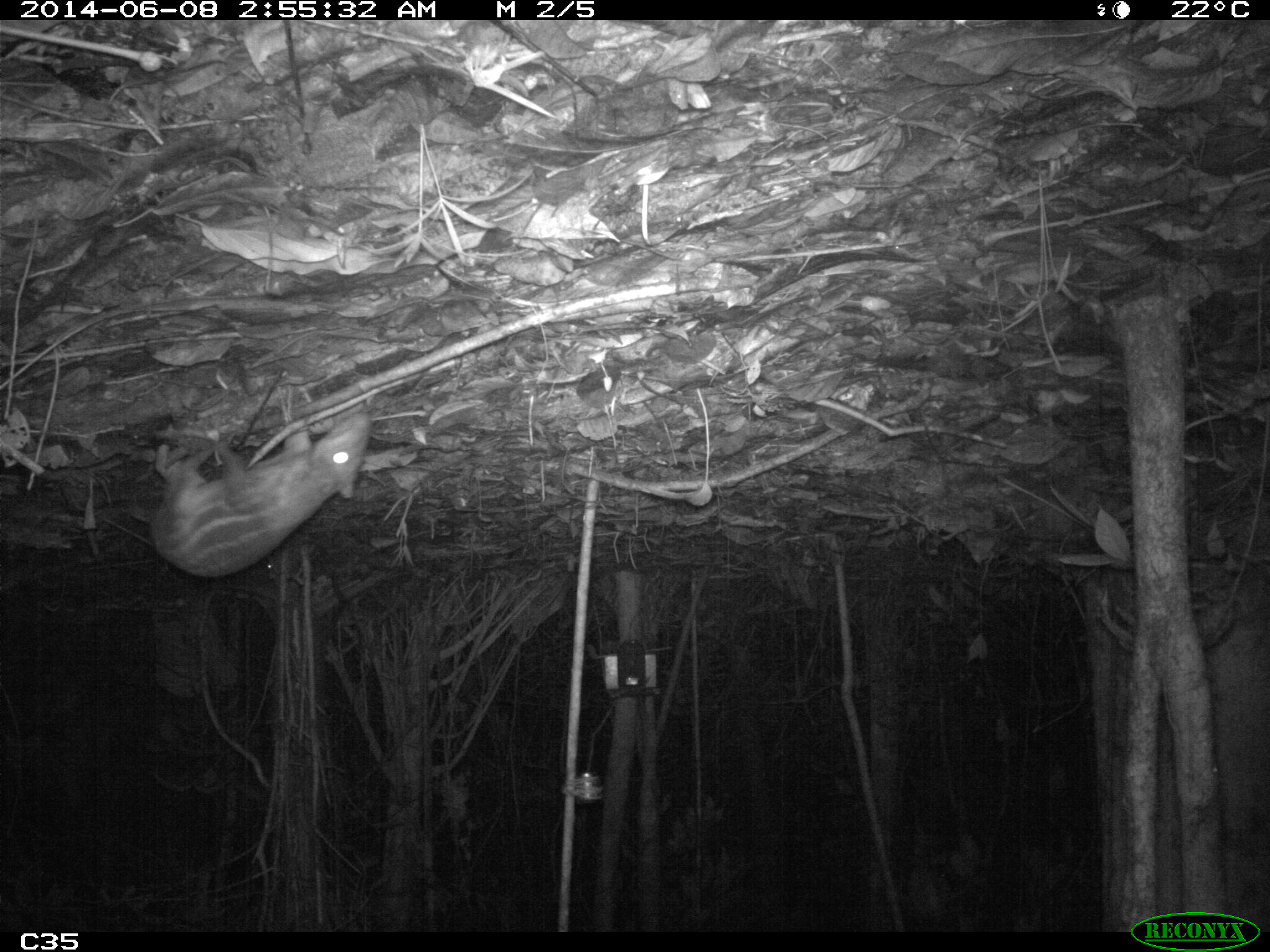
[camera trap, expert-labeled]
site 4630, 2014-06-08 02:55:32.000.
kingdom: Animalia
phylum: Chordata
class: Mammalia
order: Rodentia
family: Cuniculidae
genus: Cuniculus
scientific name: Cuniculus paca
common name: spotted paca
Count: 1.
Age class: adult.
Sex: female.